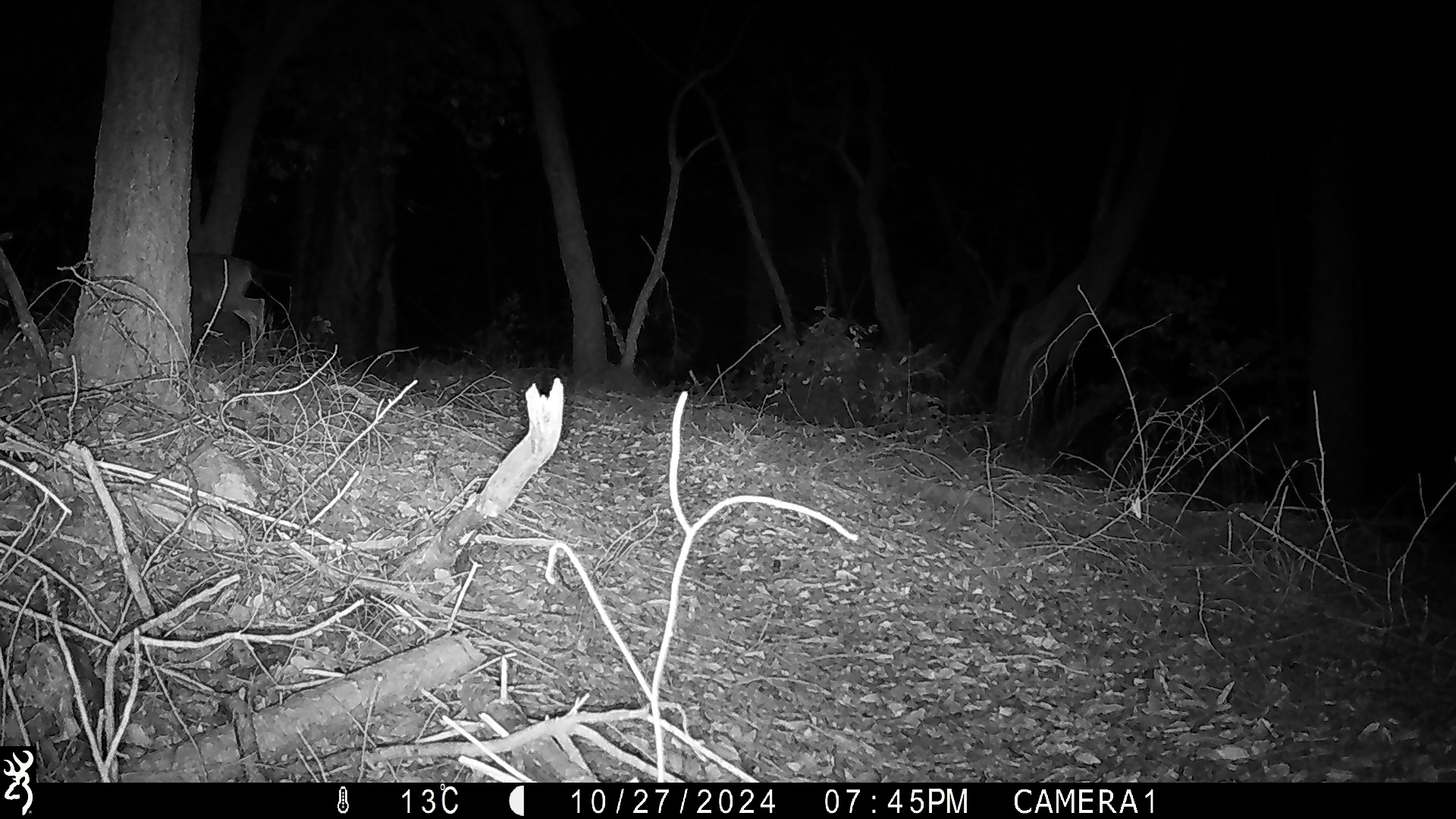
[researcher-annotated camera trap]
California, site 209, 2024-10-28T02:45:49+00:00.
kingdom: Animalia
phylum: Chordata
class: Mammalia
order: Artiodactyla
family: Cervidae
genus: Odocoileus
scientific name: Odocoileus hemionus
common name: mule deer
Mule deer (Odocoileus hemionus).